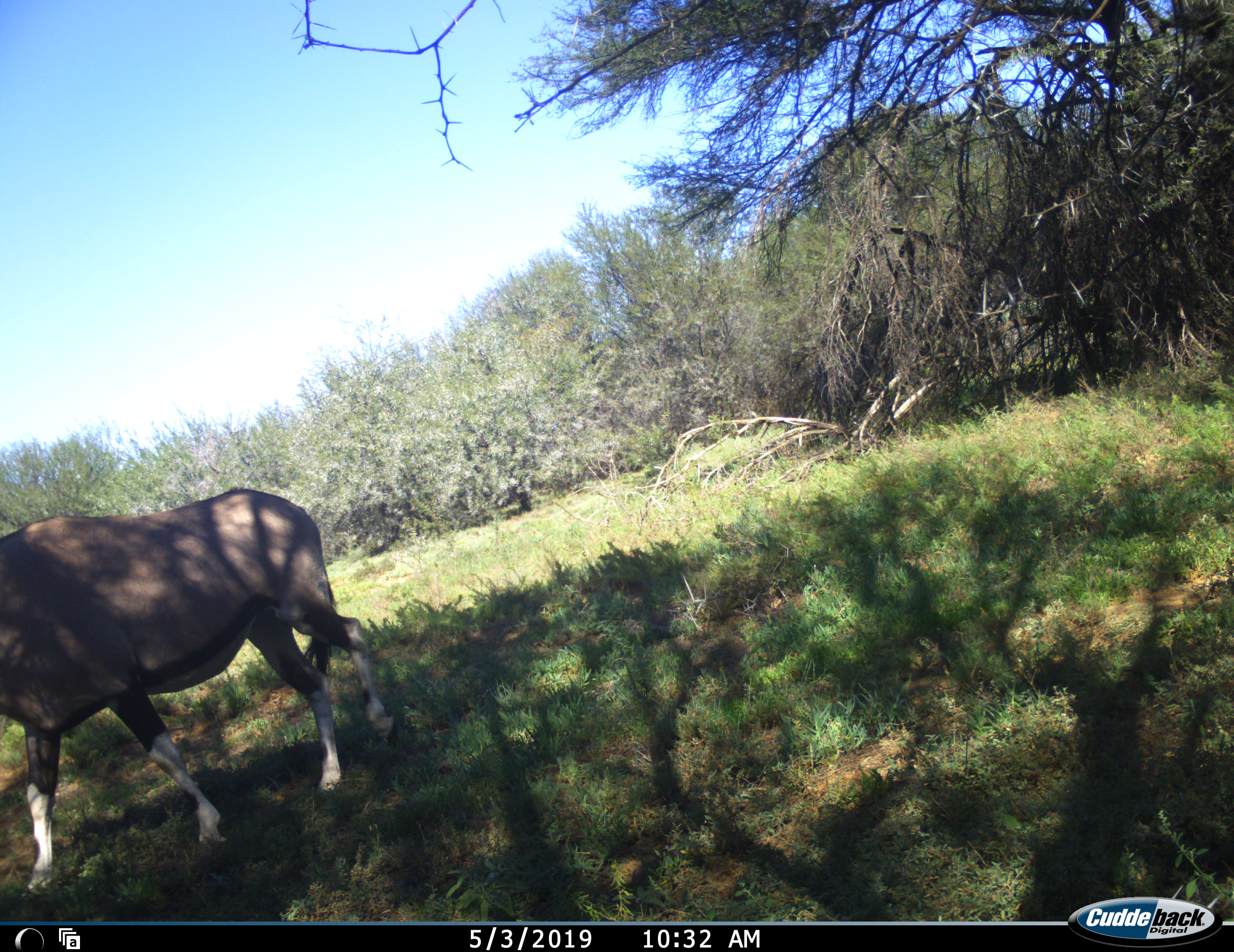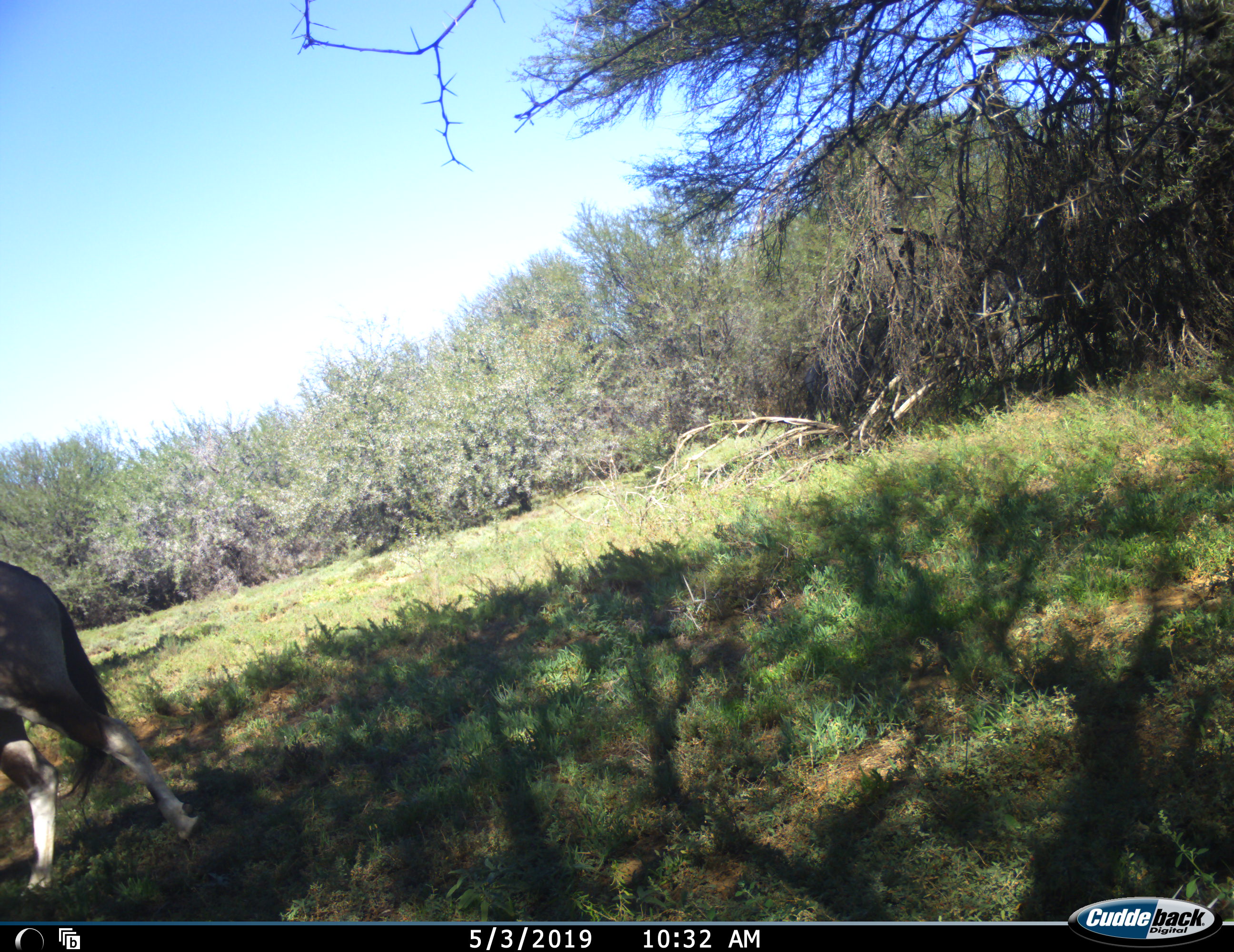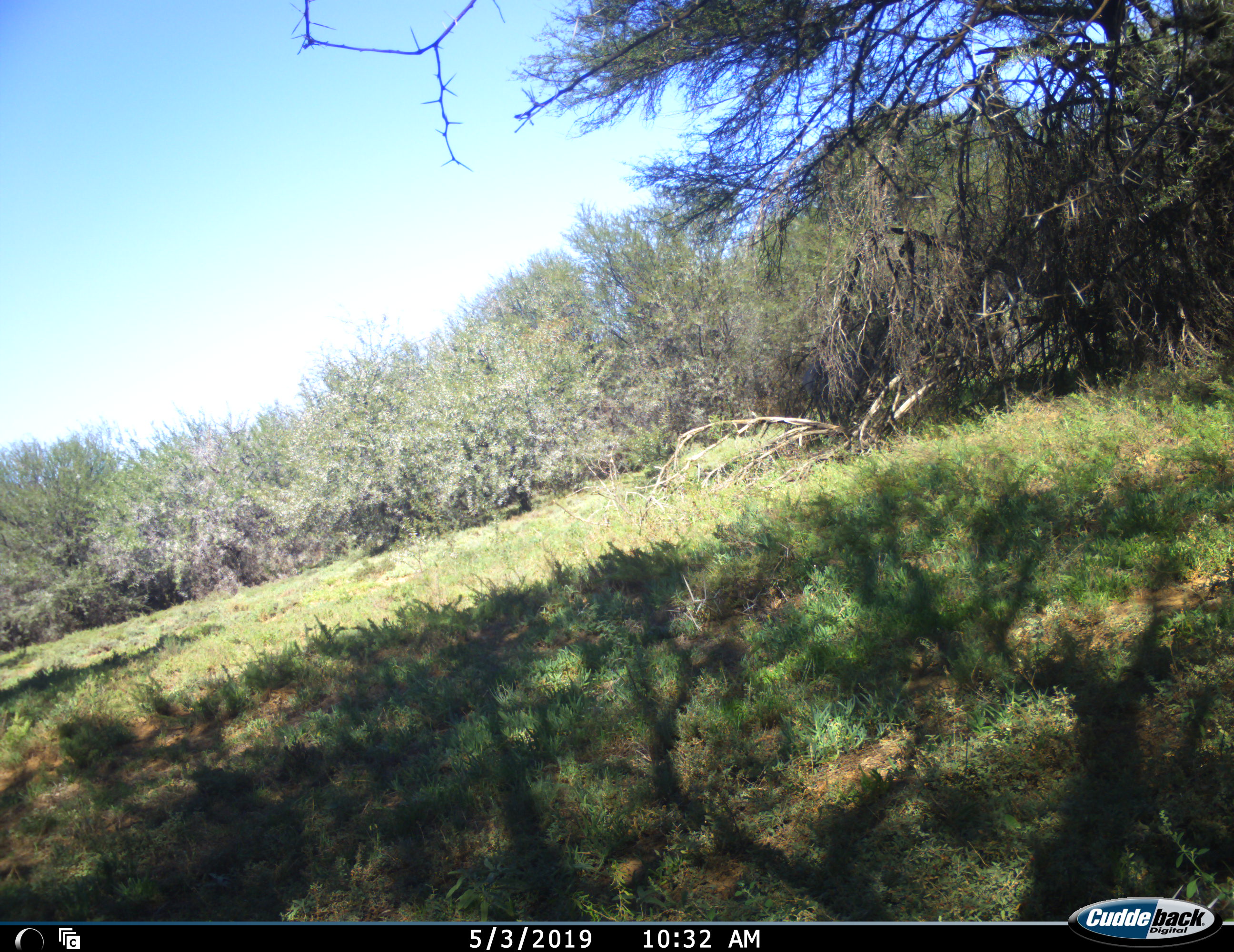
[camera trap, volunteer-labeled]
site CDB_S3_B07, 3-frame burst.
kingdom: Animalia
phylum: Chordata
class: Mammalia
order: Artiodactyla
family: Bovidae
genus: Oryx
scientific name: Oryx gazella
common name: gemsbok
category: oryx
Oryx (gemsbok) (Oryx gazella), count 1. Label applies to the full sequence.